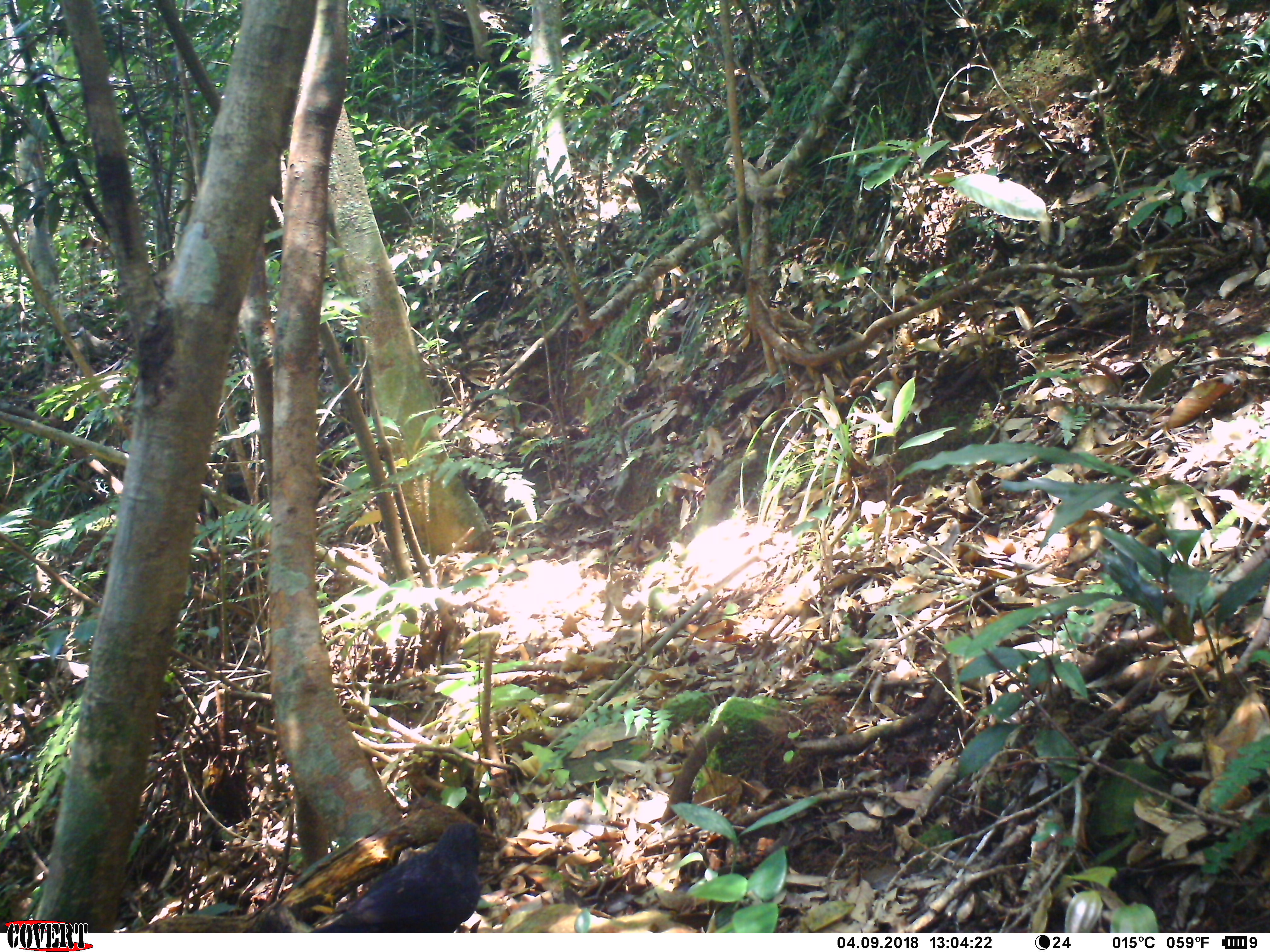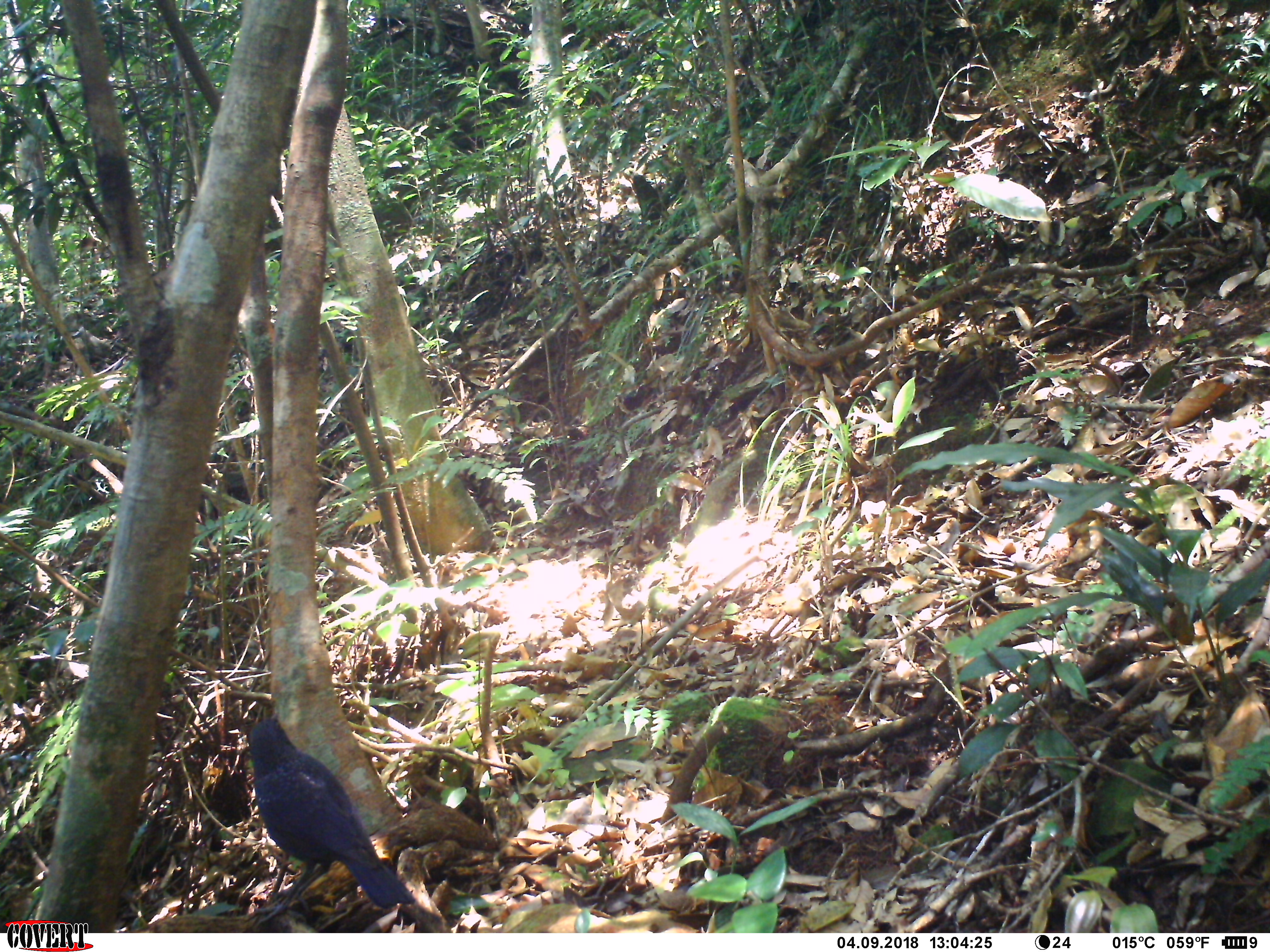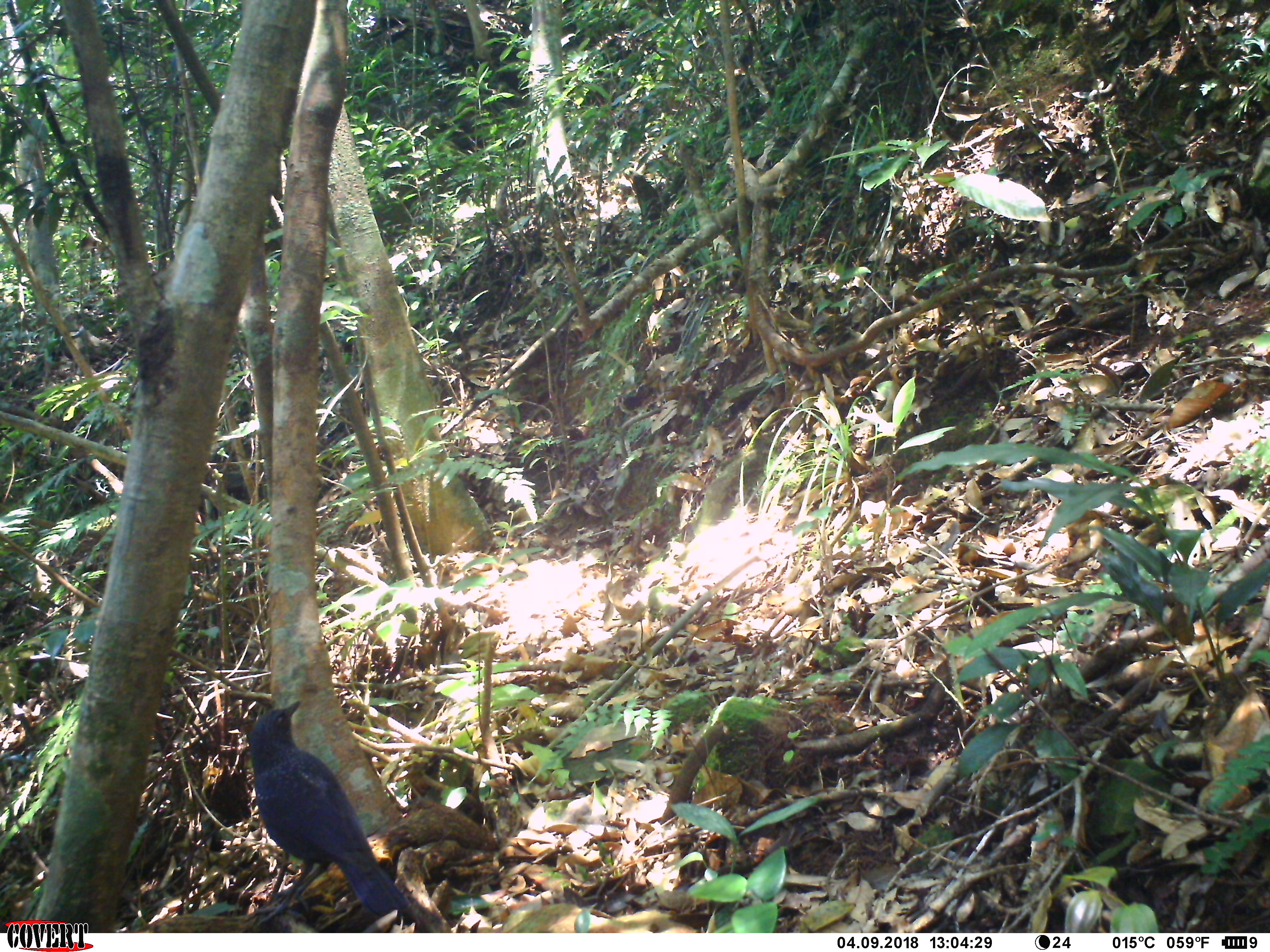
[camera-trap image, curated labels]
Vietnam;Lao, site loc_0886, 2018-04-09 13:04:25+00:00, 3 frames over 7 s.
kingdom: Animalia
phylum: Chordata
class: Aves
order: Passeriformes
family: Muscicapidae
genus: Myophonus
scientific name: Myophonus caeruleus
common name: blue whistling thrush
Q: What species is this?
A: Blue whistling thrush (Myophonus caeruleus).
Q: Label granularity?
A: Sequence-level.